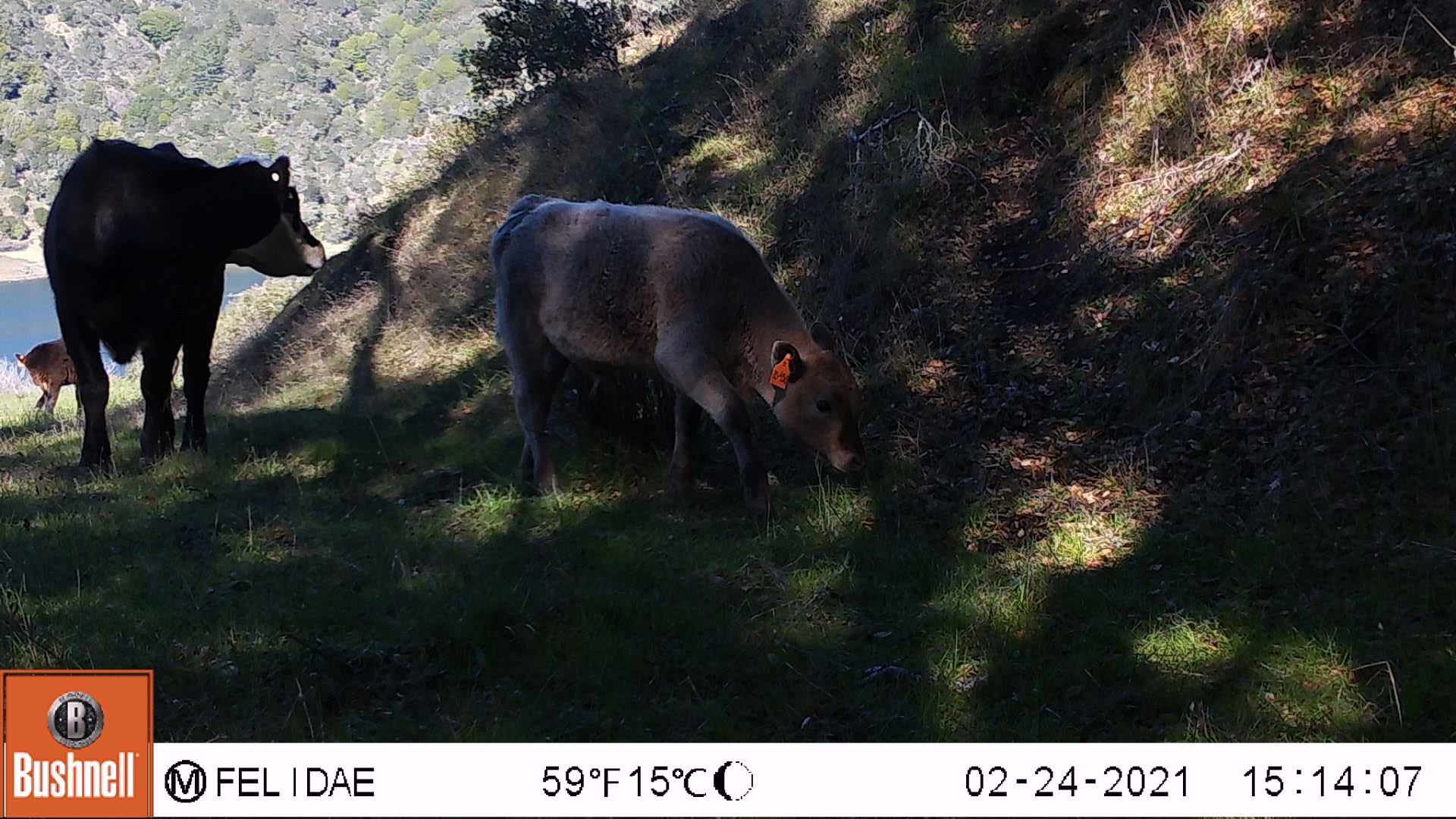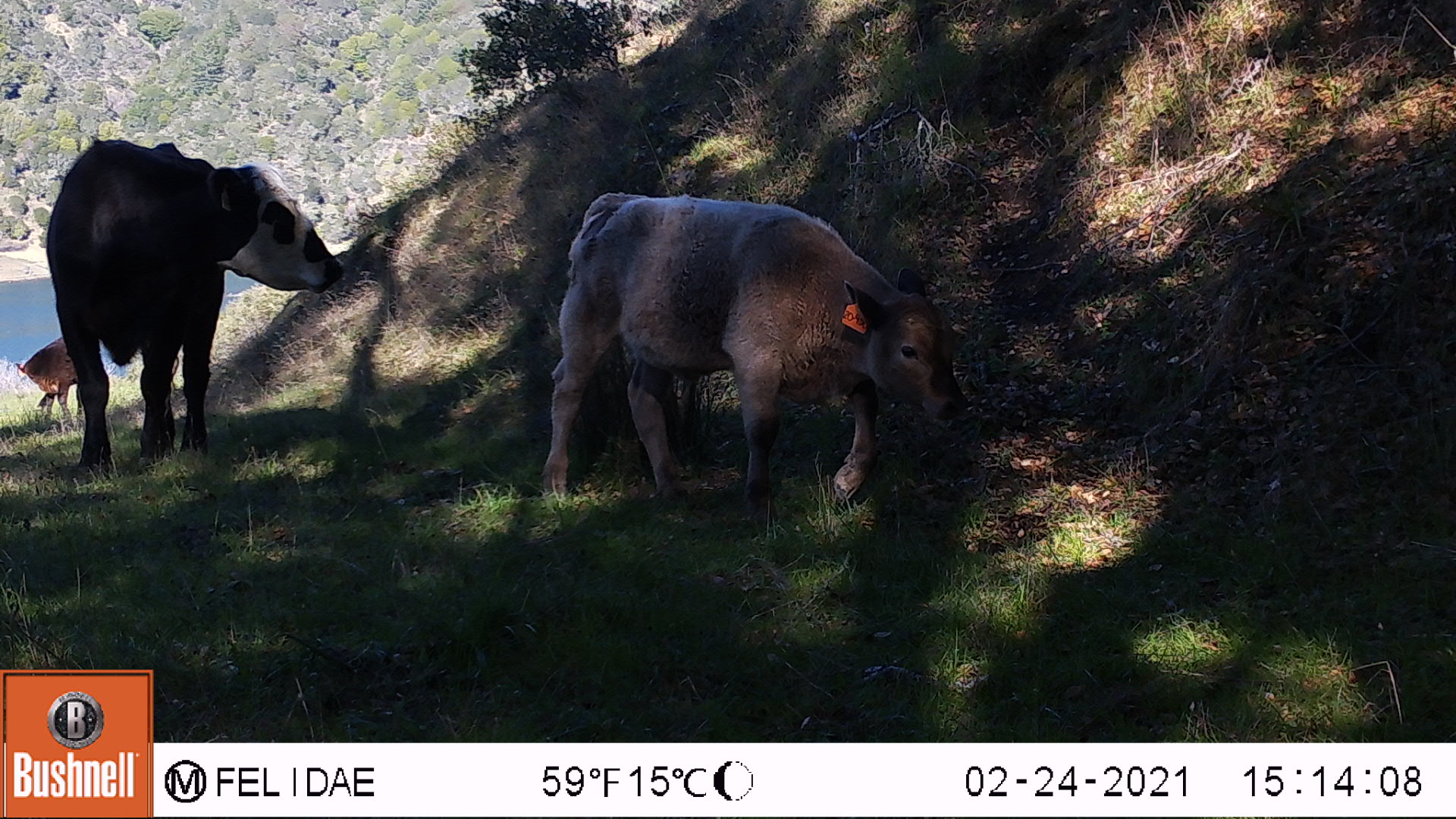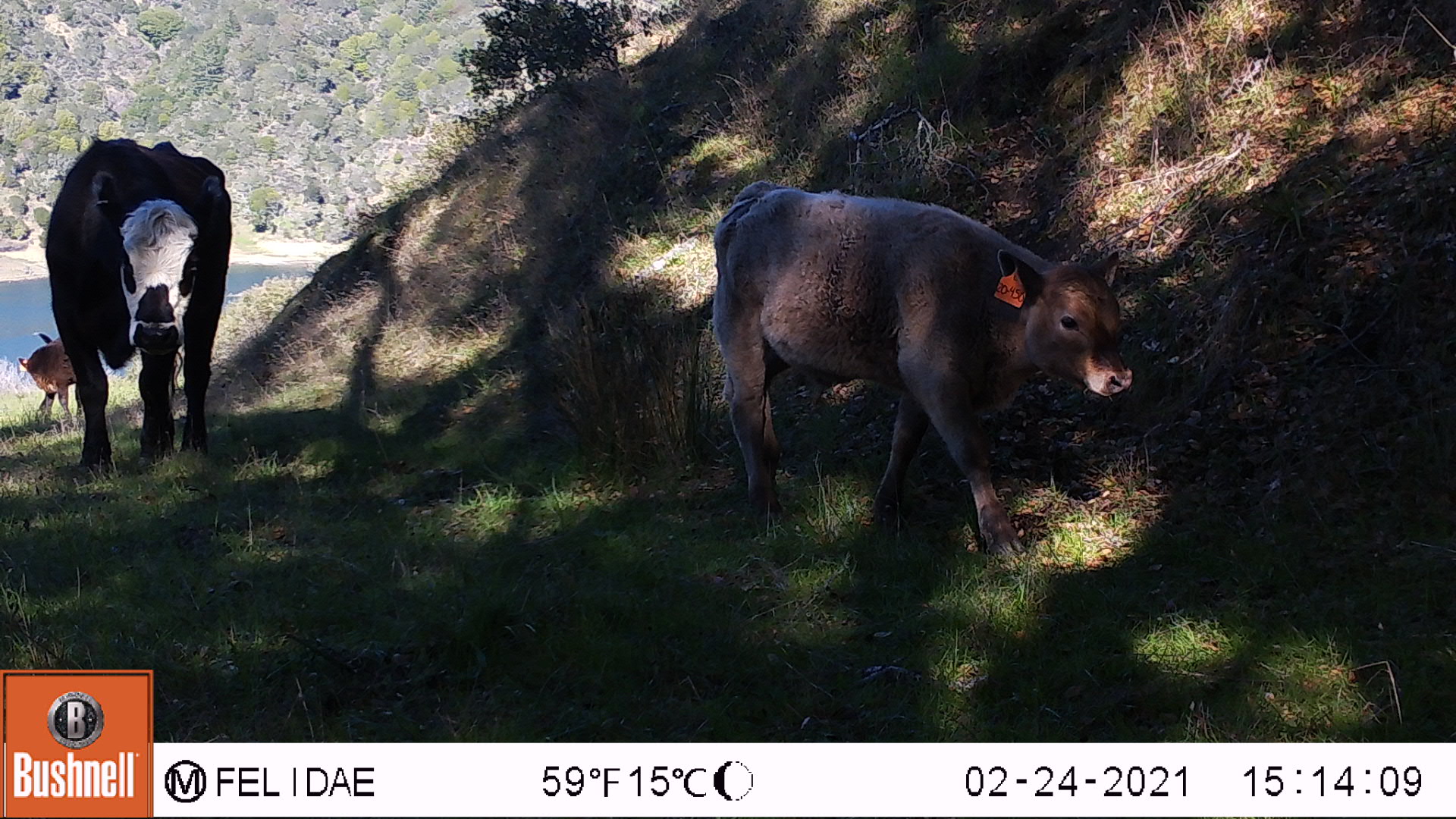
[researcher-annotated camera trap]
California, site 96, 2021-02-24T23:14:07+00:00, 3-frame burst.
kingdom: Animalia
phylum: Chordata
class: Mammalia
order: Artiodactyla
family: Bovidae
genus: Bos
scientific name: Bos taurus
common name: domestic cattle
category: cattle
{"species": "cattle (domestic cattle) (Bos taurus)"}